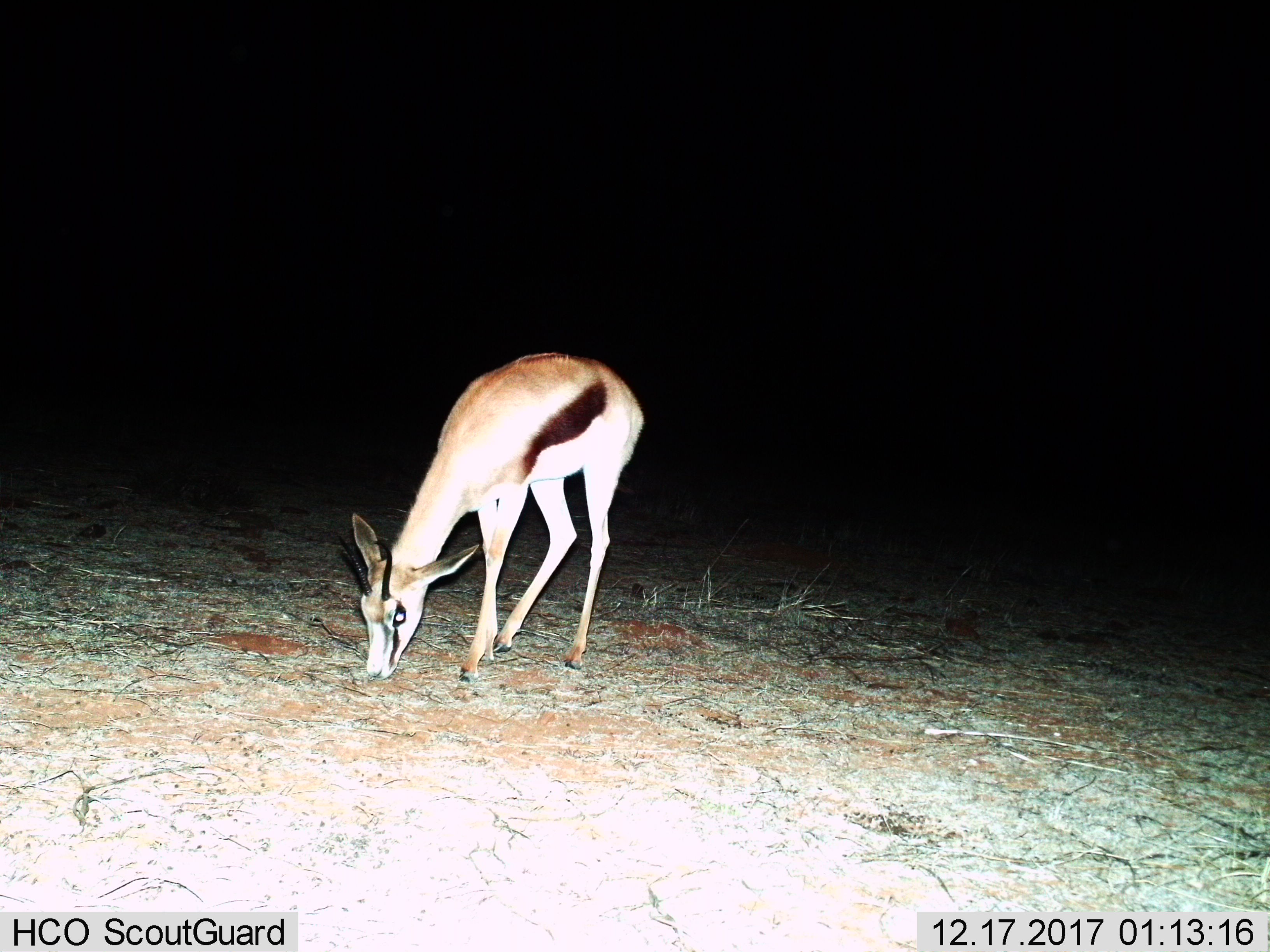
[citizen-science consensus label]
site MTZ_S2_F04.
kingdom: Animalia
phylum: Chordata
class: Mammalia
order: Artiodactyla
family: Bovidae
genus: Antidorcas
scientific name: Antidorcas marsupialis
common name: springbok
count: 1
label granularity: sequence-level